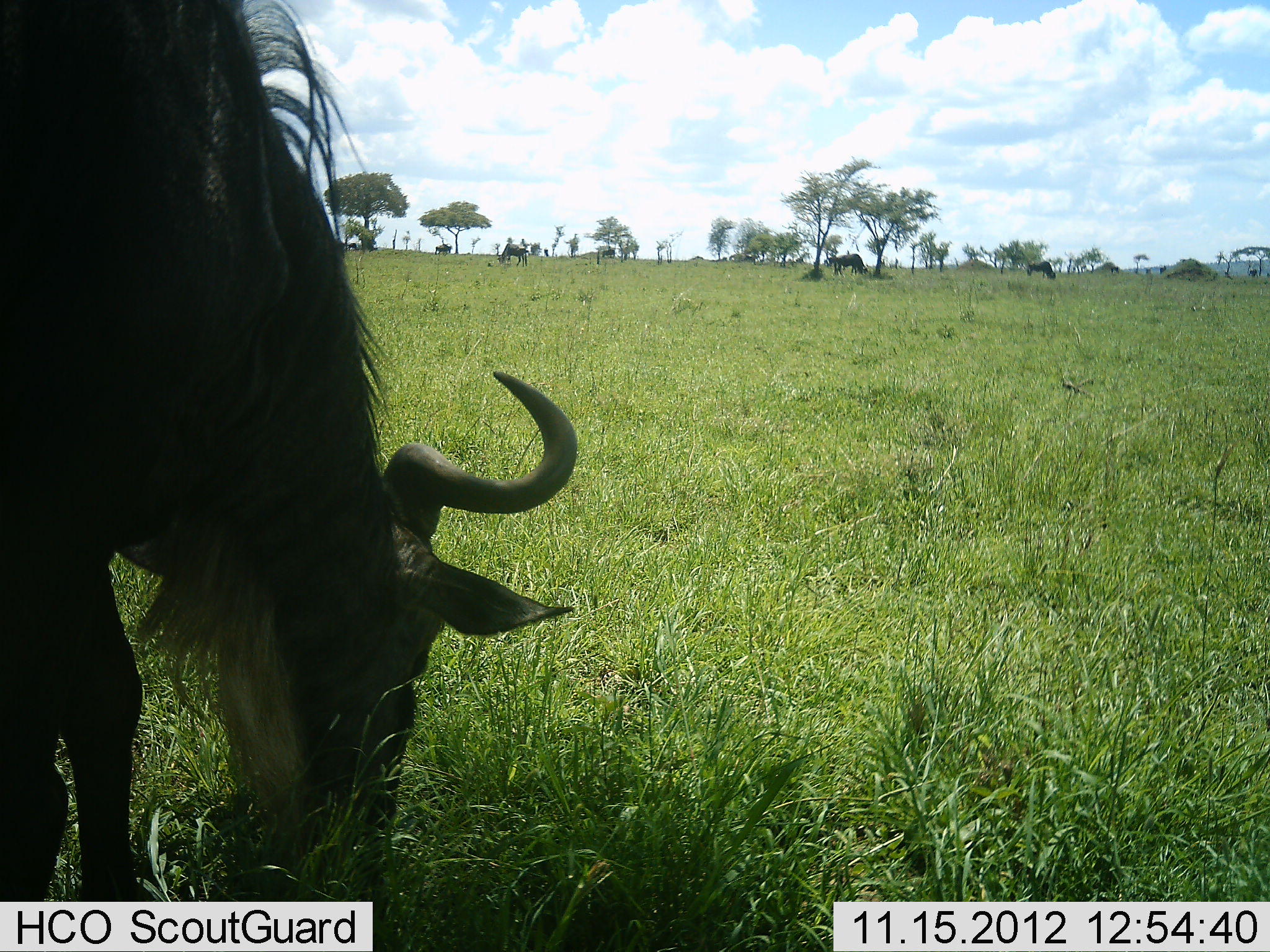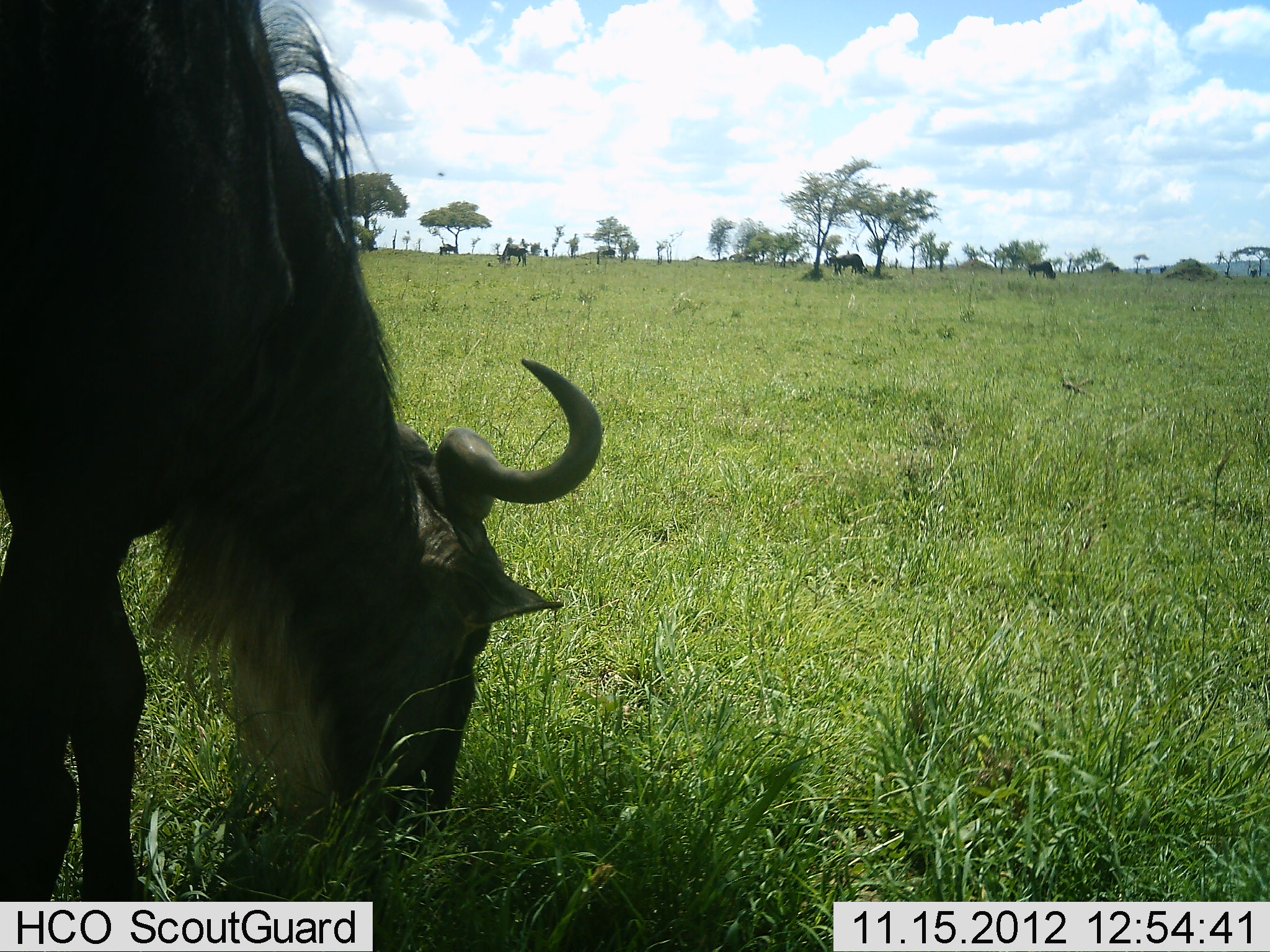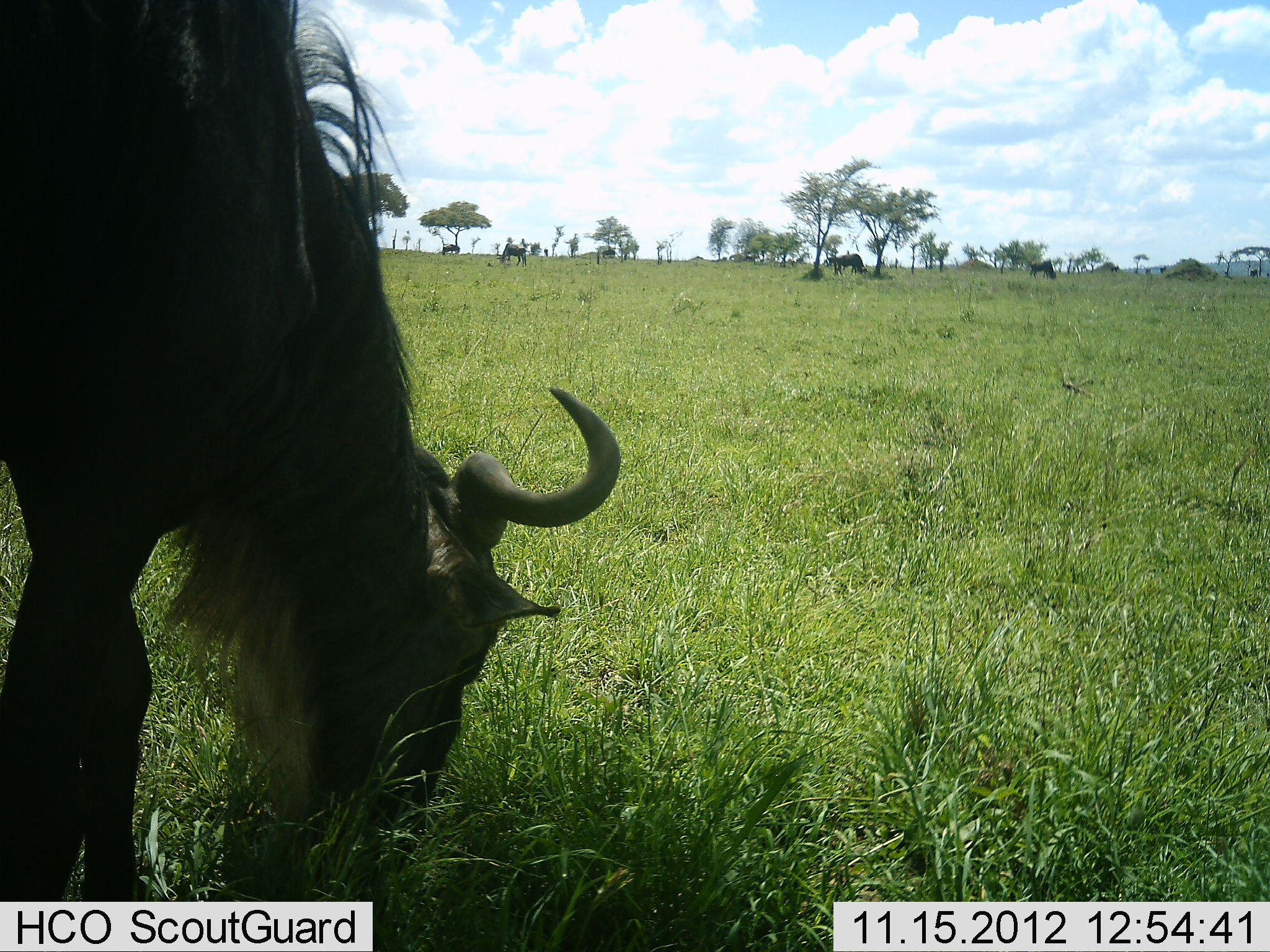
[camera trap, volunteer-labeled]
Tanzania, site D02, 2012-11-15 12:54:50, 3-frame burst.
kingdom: Animalia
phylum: Chordata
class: Mammalia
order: Artiodactyla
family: Bovidae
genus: Connochaetes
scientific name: Connochaetes taurinus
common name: blue wildebeest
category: wildebeest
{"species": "wildebeest (blue wildebeest) (Connochaetes taurinus)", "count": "6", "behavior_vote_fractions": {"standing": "10%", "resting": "0%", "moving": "10%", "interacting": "0%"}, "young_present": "0%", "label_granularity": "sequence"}